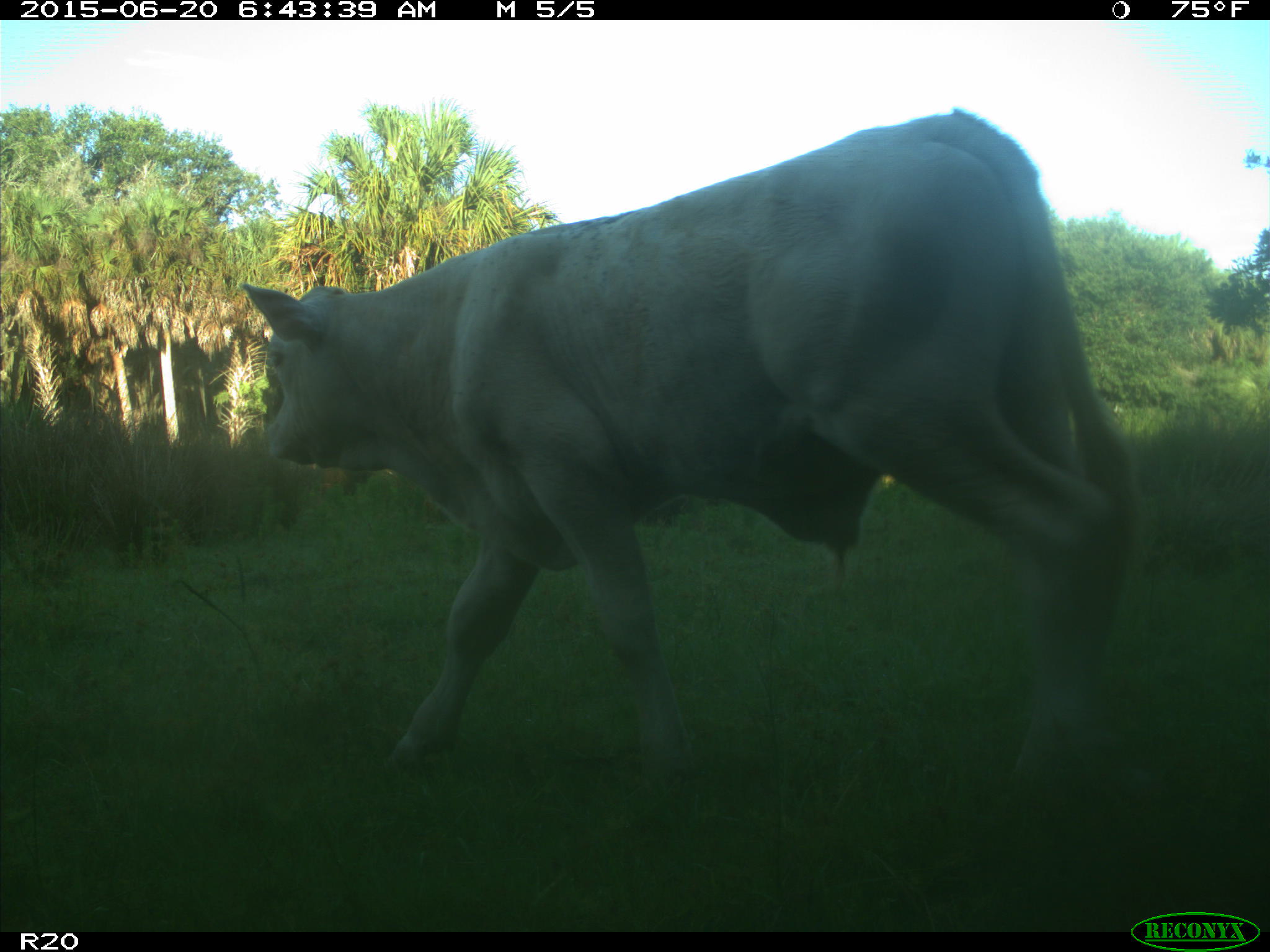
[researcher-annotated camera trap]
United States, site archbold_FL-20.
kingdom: Animalia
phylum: Chordata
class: Mammalia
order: Artiodactyla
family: Bovidae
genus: Bos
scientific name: Bos taurus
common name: domestic cow